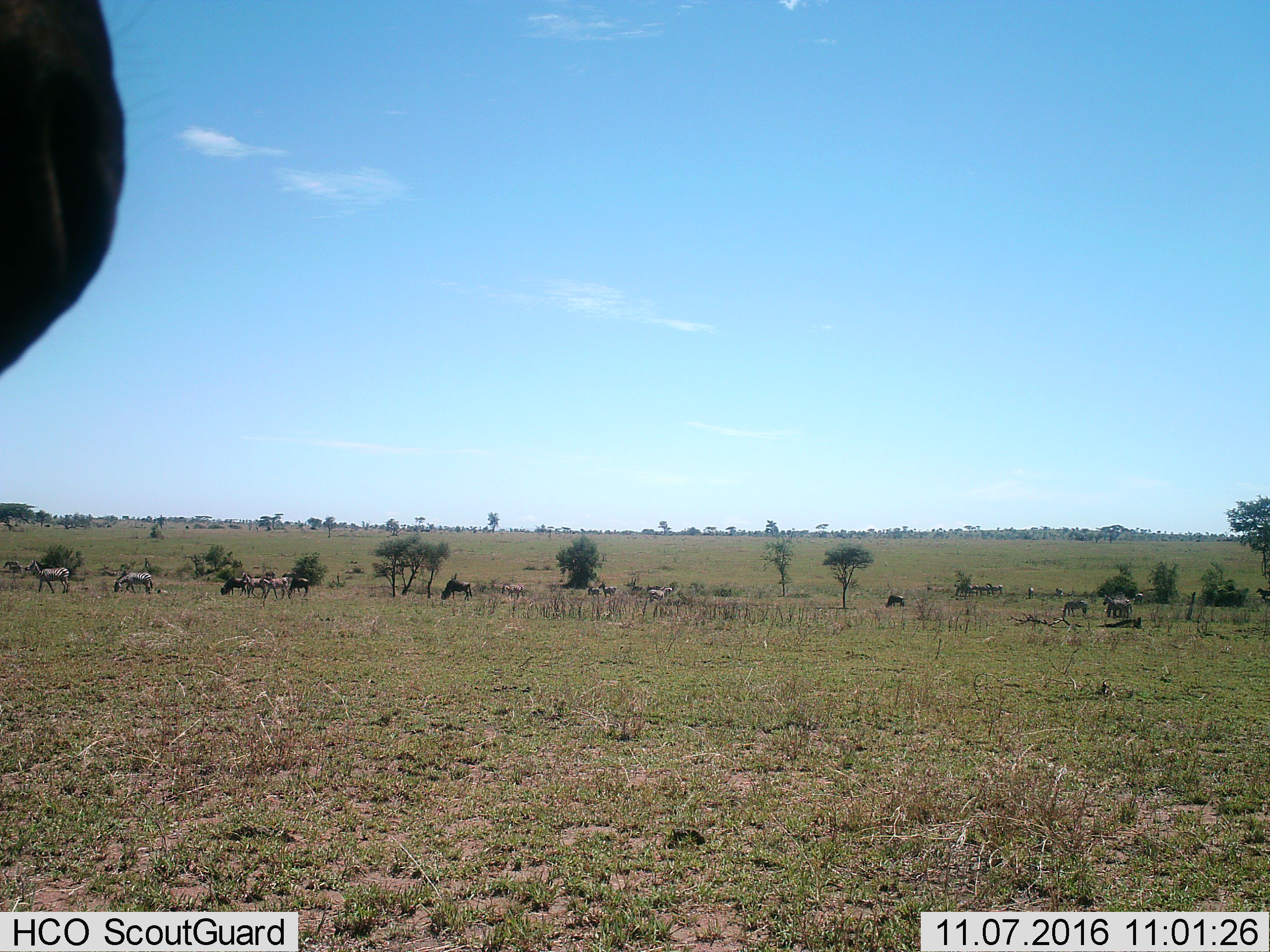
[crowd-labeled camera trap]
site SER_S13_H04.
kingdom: Animalia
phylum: Chordata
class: Mammalia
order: Artiodactyla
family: Bovidae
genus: Connochaetes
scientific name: Connochaetes taurinus taurinus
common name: blue wildebeest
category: wildebeestblue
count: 4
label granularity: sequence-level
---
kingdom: Animalia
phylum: Chordata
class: Mammalia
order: Perissodactyla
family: Equidae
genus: Equus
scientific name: Equus quagga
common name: plains zebra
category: zebraplains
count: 11-50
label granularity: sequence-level